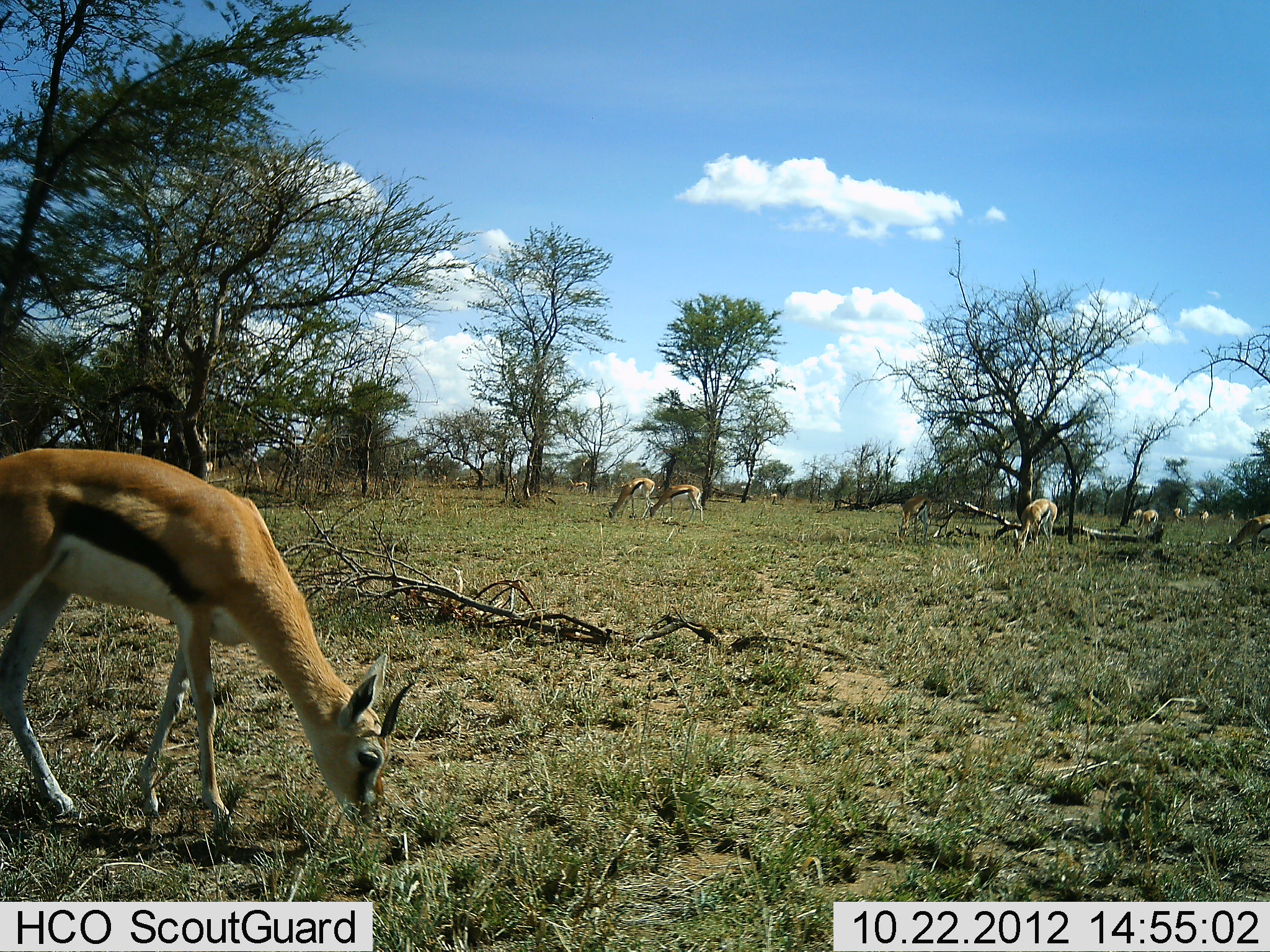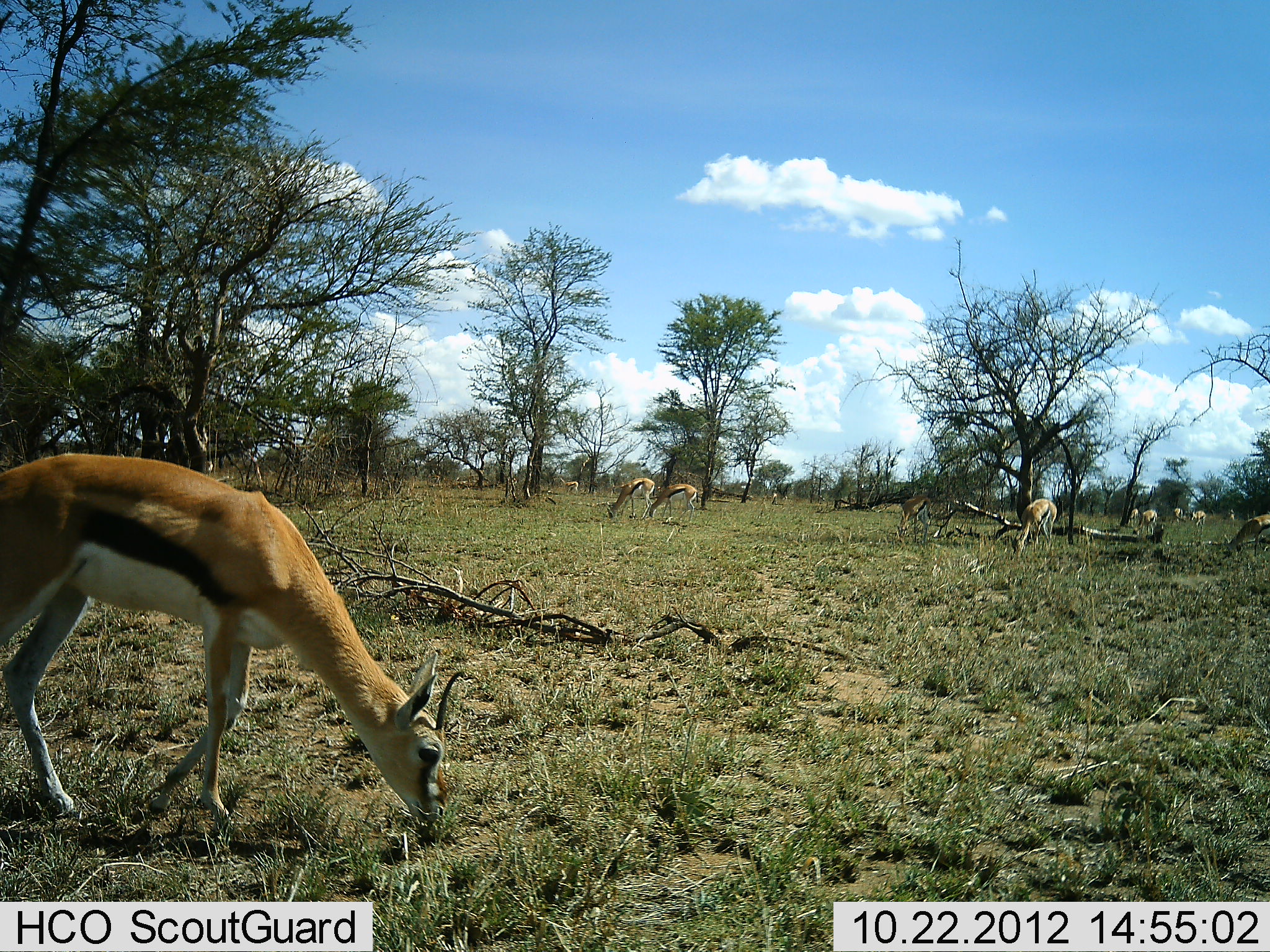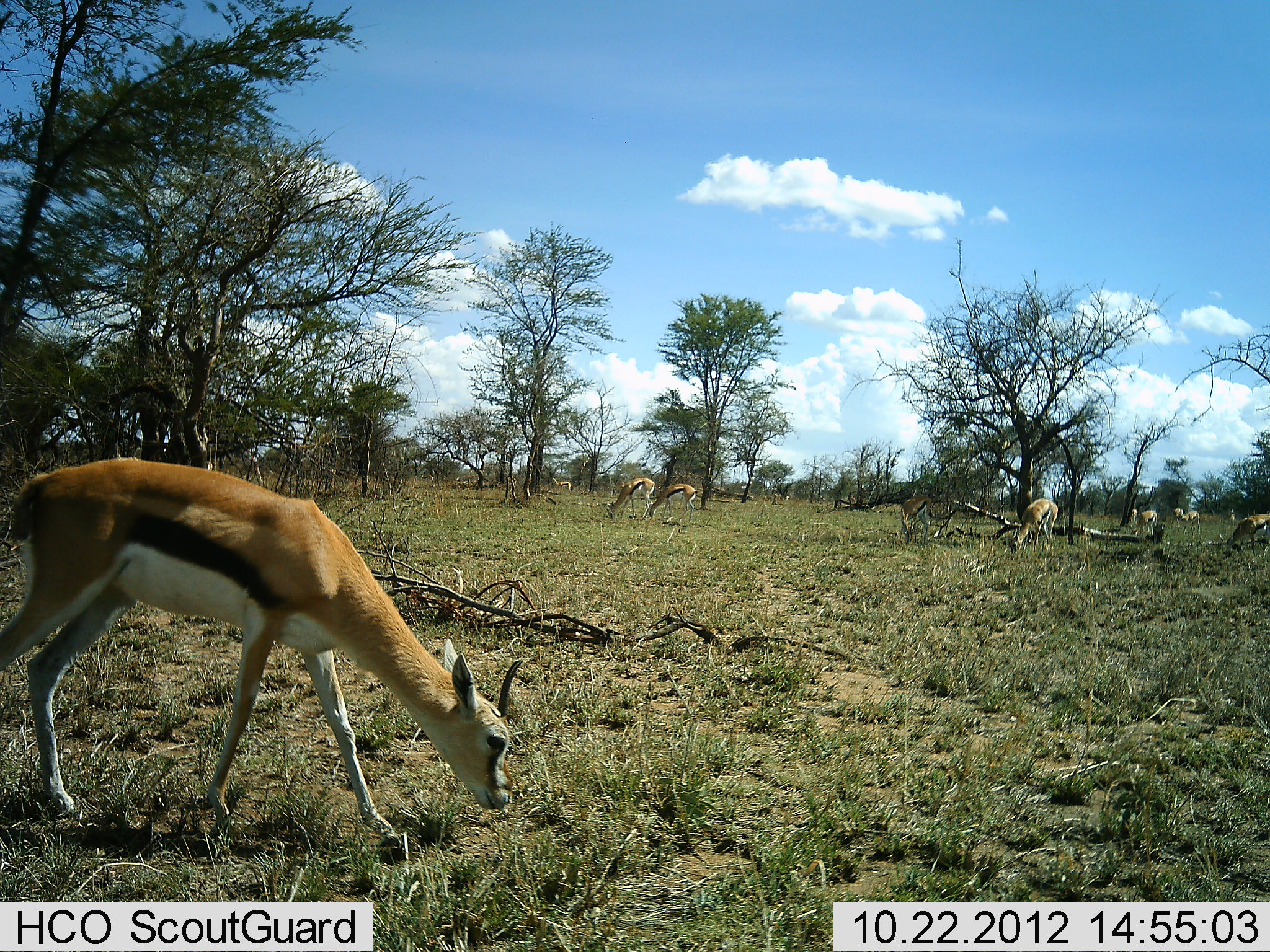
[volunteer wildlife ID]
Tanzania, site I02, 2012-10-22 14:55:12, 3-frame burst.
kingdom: Animalia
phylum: Chordata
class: Mammalia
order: Artiodactyla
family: Bovidae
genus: Eudorcas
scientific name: Eudorcas thomsonii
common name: thomson's gazelle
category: gazellethomsons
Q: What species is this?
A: Gazellethomsons (thomson's gazelle) (Eudorcas thomsonii).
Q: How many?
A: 11-50.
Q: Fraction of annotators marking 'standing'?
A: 30%.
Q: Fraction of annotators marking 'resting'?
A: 0%.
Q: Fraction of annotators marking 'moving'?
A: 40%.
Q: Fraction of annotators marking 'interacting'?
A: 0%.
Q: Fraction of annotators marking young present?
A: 10%.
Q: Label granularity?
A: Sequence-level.